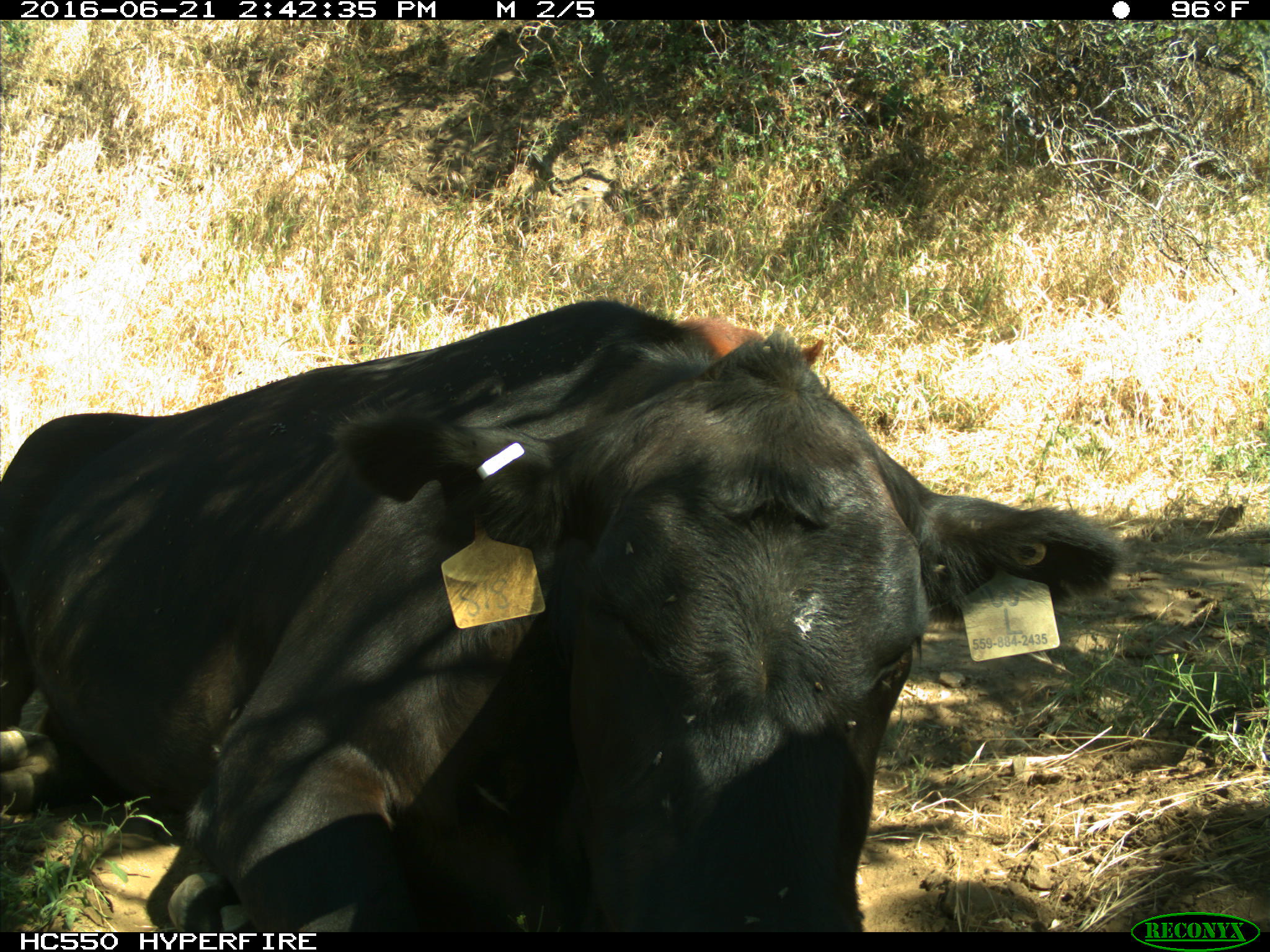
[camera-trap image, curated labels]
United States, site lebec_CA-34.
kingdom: Animalia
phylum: Chordata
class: Mammalia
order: Artiodactyla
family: Bovidae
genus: Bos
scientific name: Bos taurus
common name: domestic cow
Bos taurus (domestic cow).